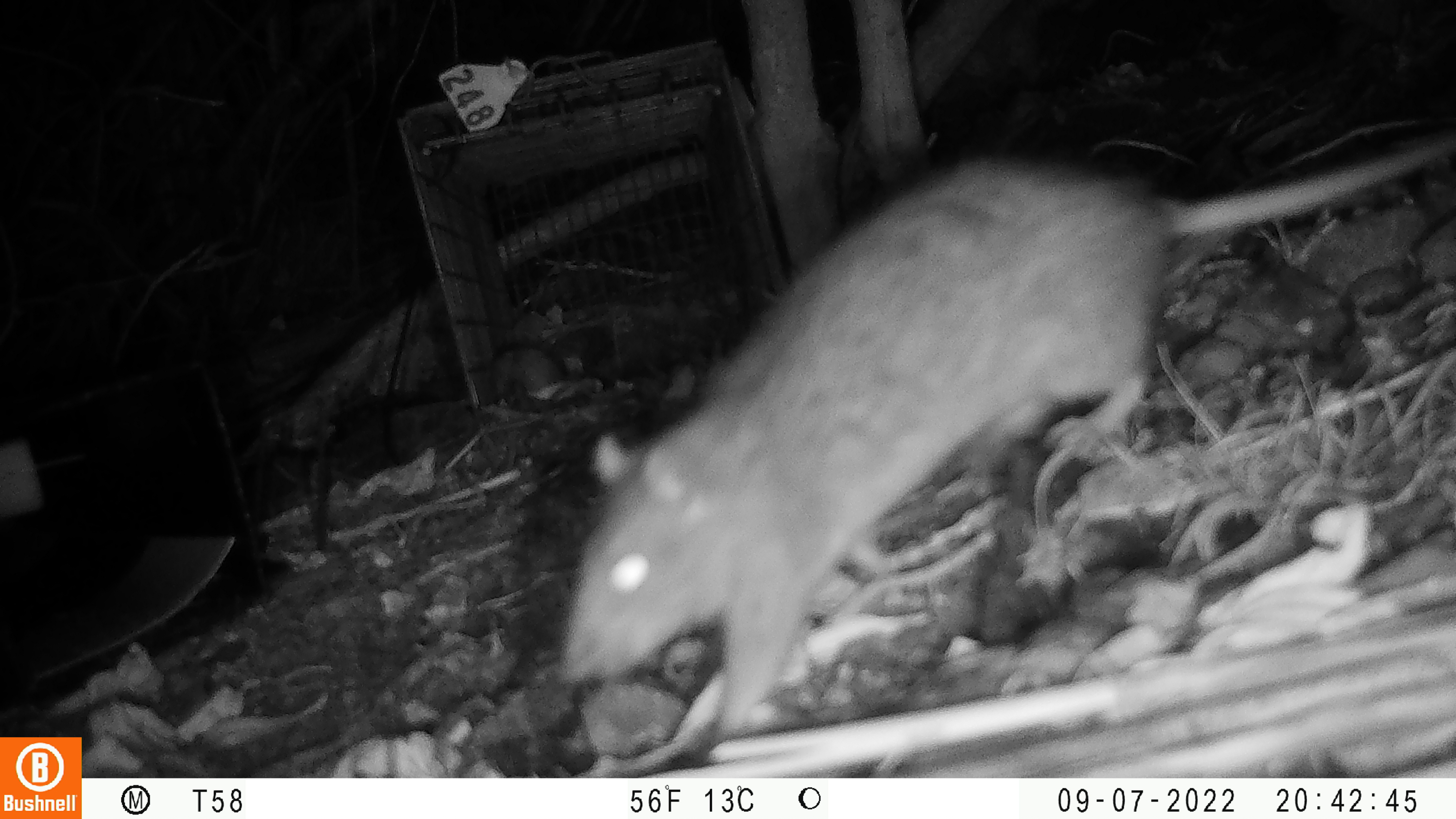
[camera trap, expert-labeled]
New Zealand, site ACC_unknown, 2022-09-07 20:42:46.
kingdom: Animalia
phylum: Chordata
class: Mammalia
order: Rodentia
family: Muridae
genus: Rattus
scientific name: Rattus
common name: rat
Rat (Rattus).